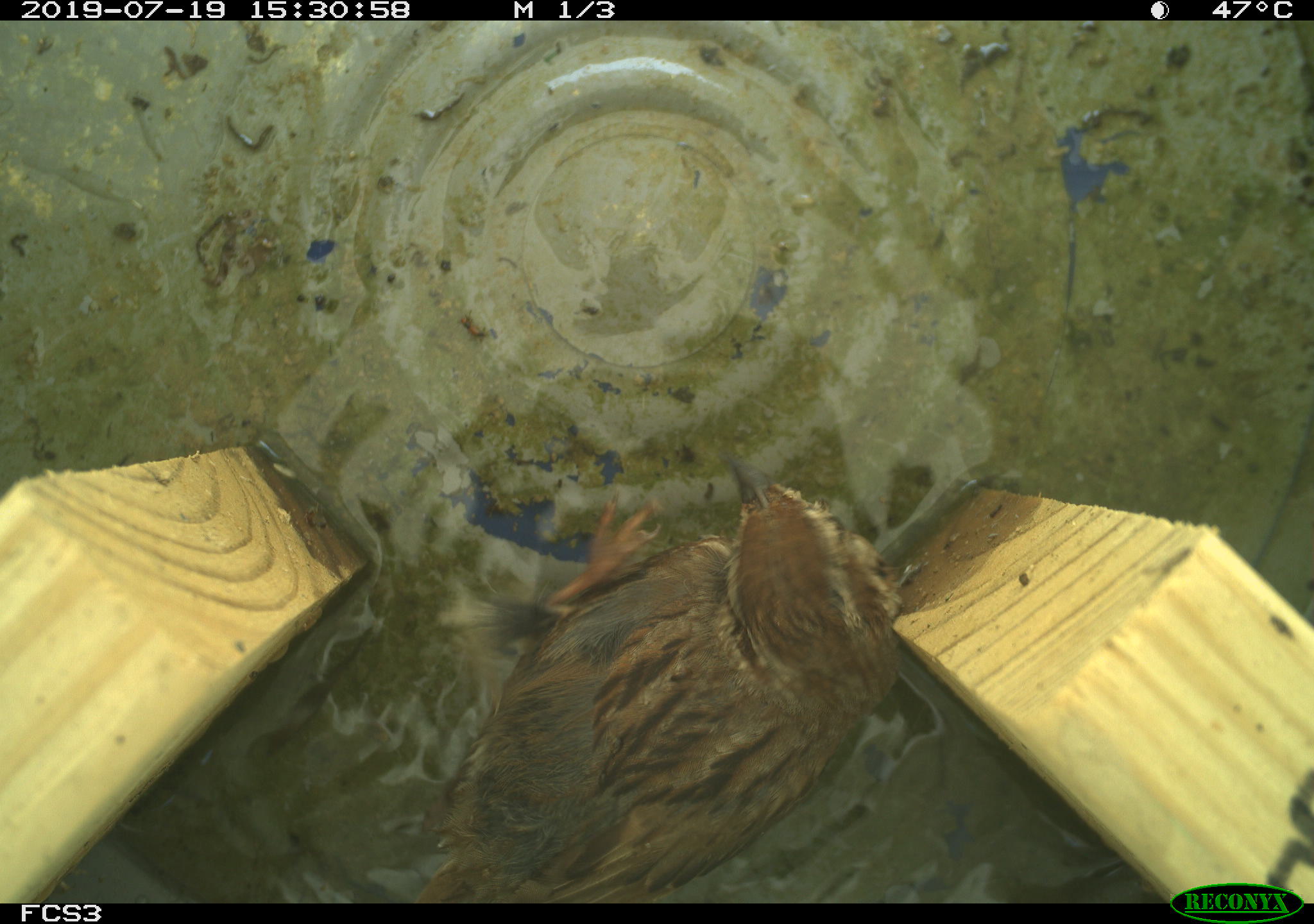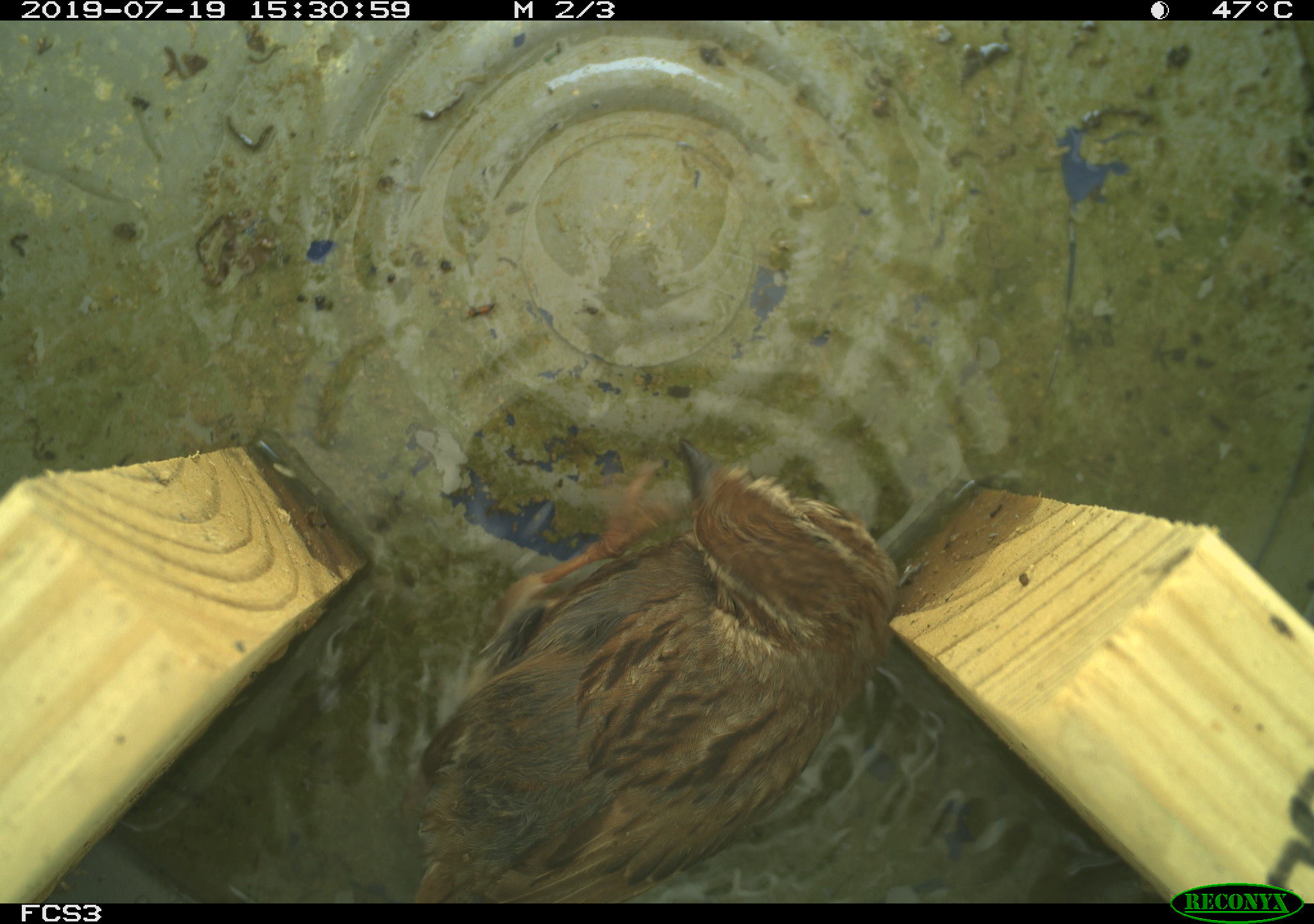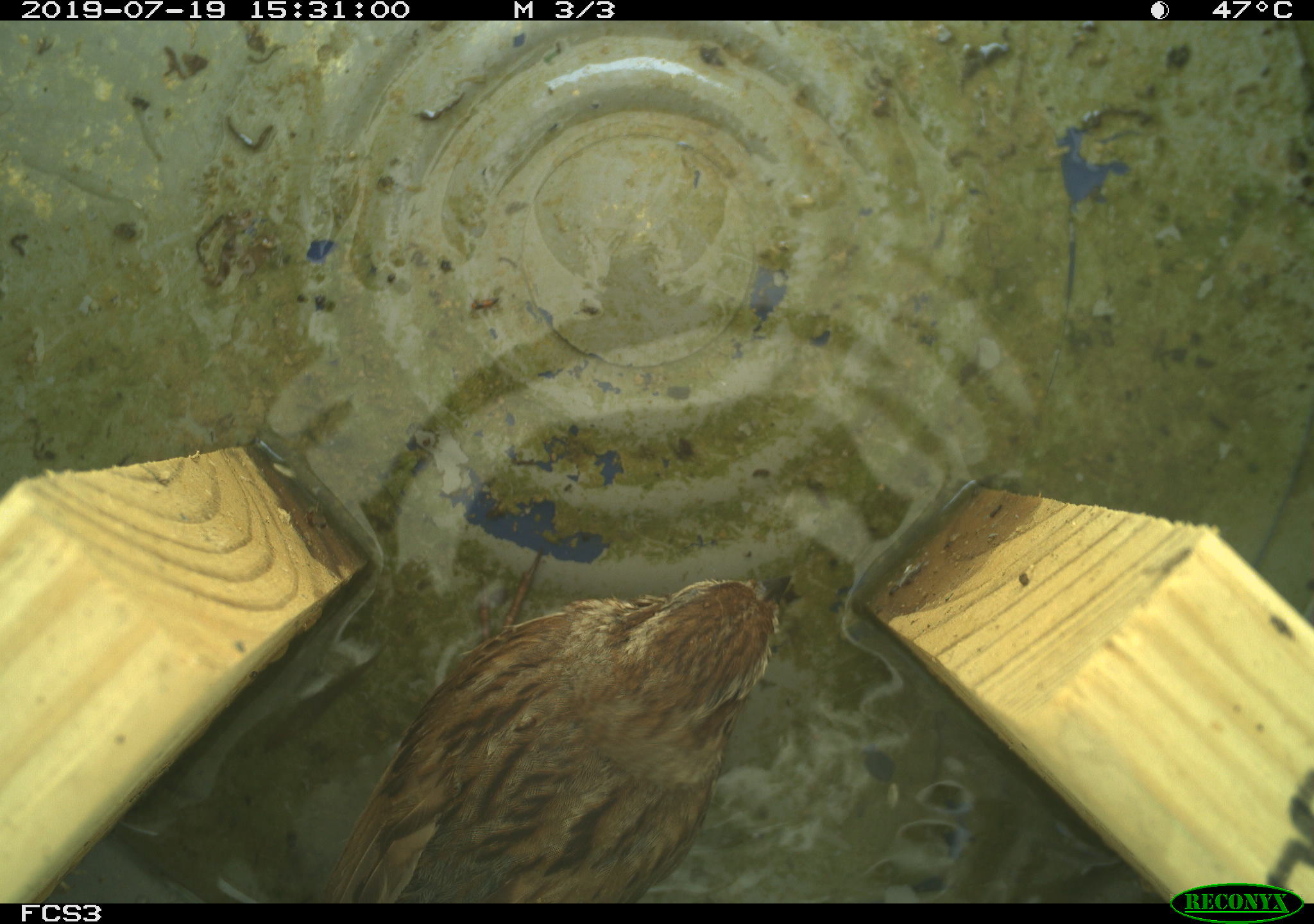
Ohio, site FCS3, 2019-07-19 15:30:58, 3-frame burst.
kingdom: Animalia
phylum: Chordata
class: Aves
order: Passeriformes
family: Passerellidae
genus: Melospiza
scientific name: Melospiza melodia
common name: song sparrow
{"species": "song sparrow (Melospiza melodia)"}